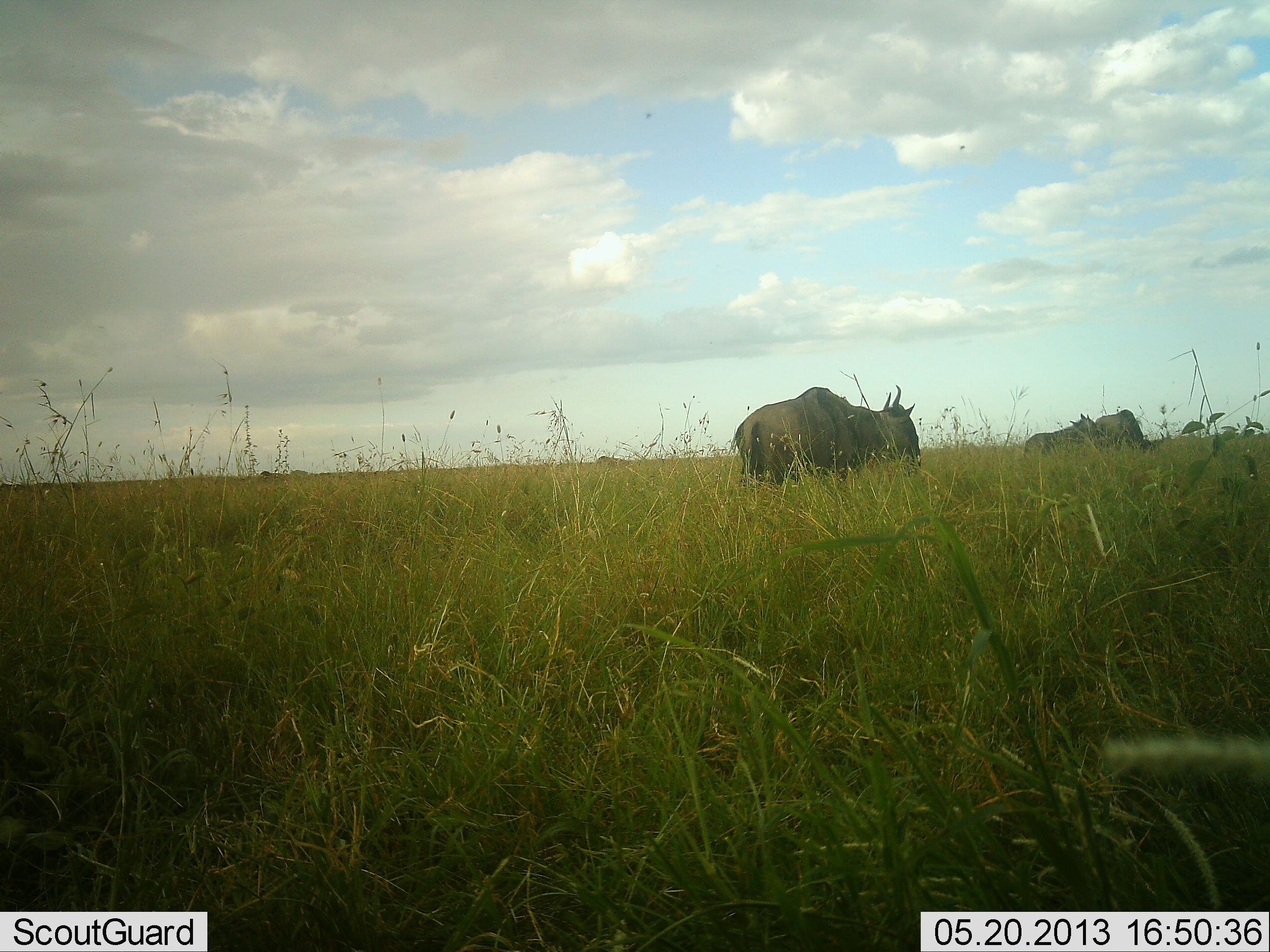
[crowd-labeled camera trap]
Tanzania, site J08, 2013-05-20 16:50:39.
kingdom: Animalia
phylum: Chordata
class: Mammalia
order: Artiodactyla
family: Bovidae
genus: Connochaetes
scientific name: Connochaetes taurinus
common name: blue wildebeest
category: wildebeest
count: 3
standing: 60%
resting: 0%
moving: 40%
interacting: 0%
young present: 10%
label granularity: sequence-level